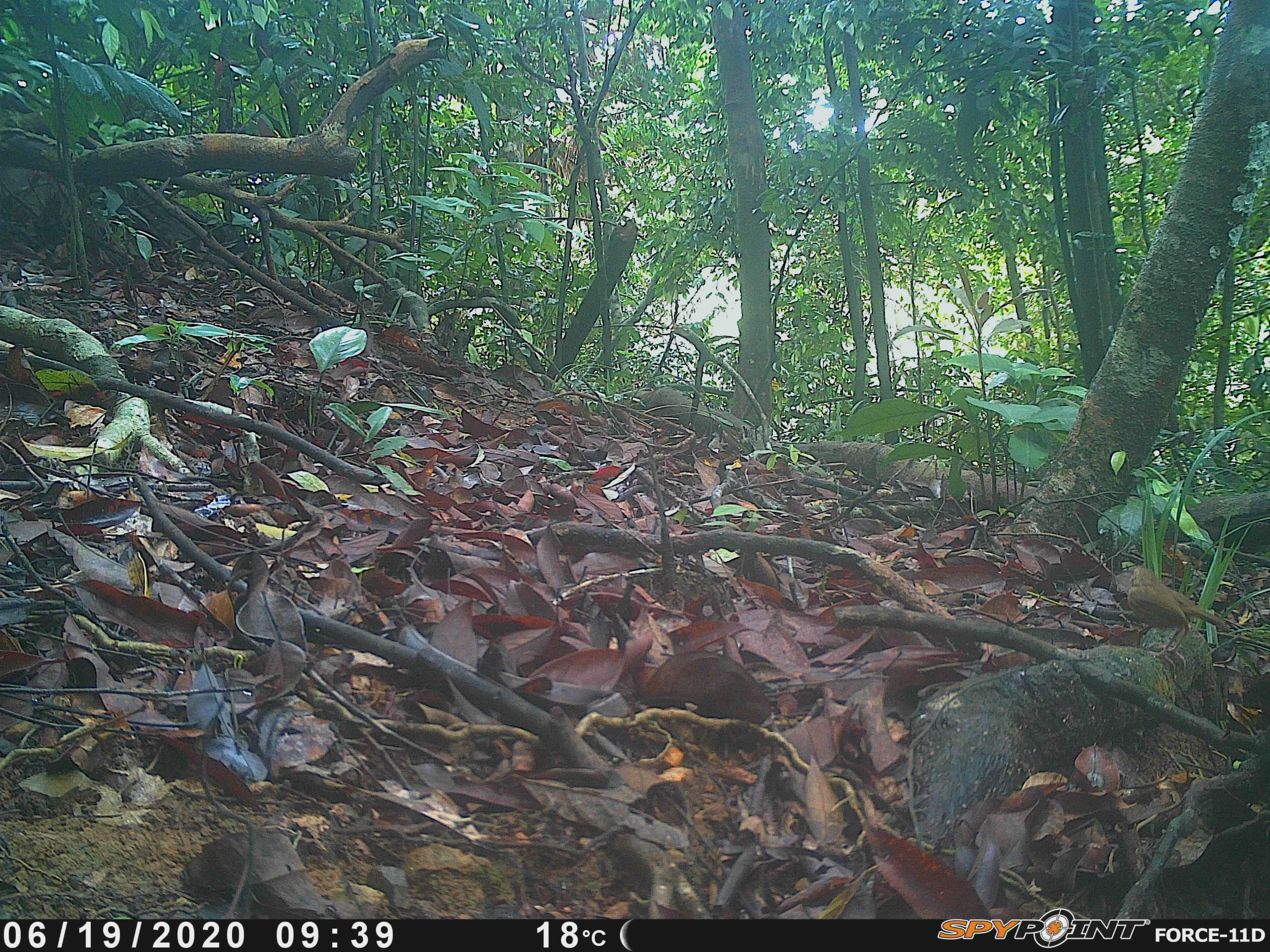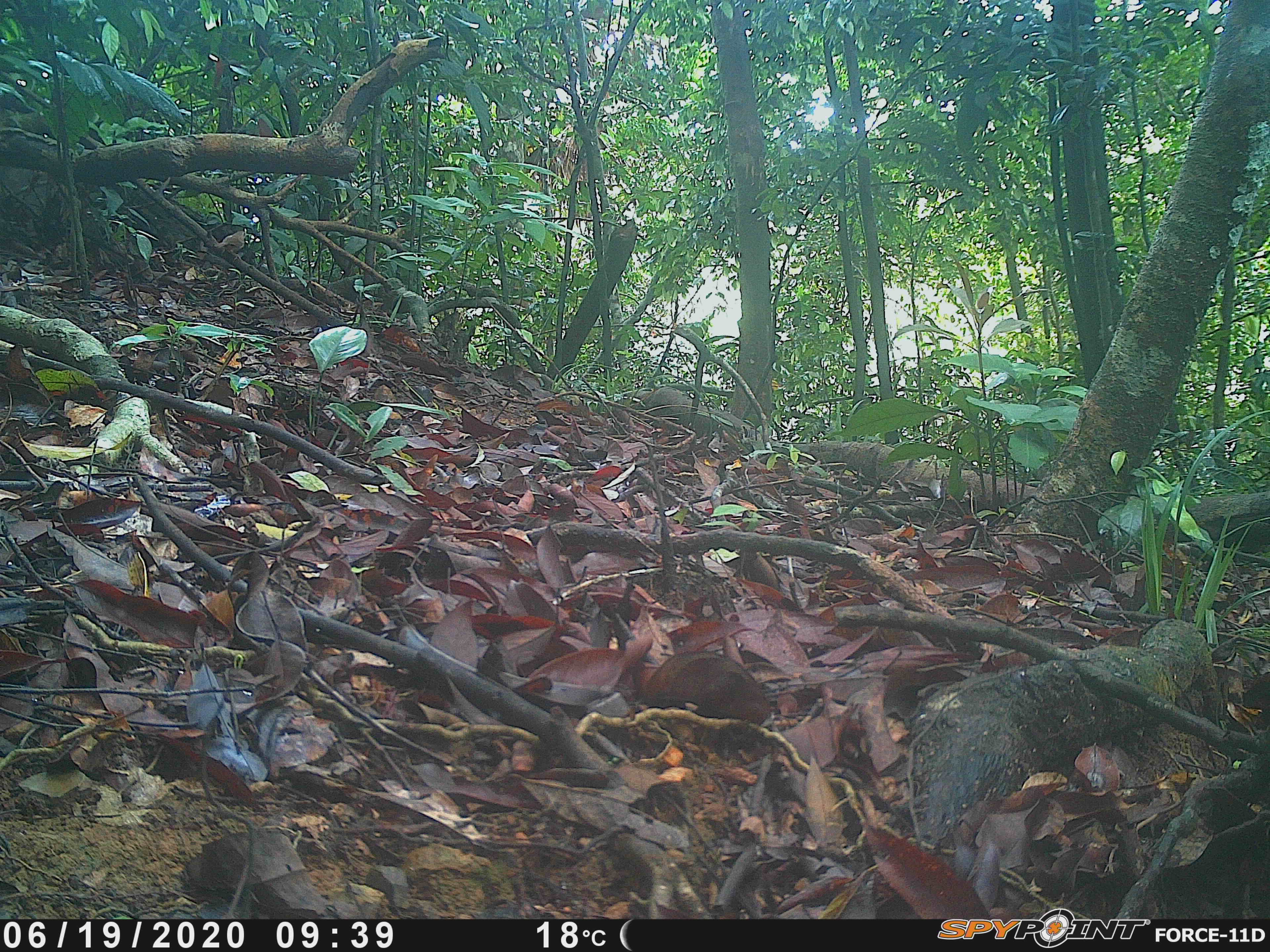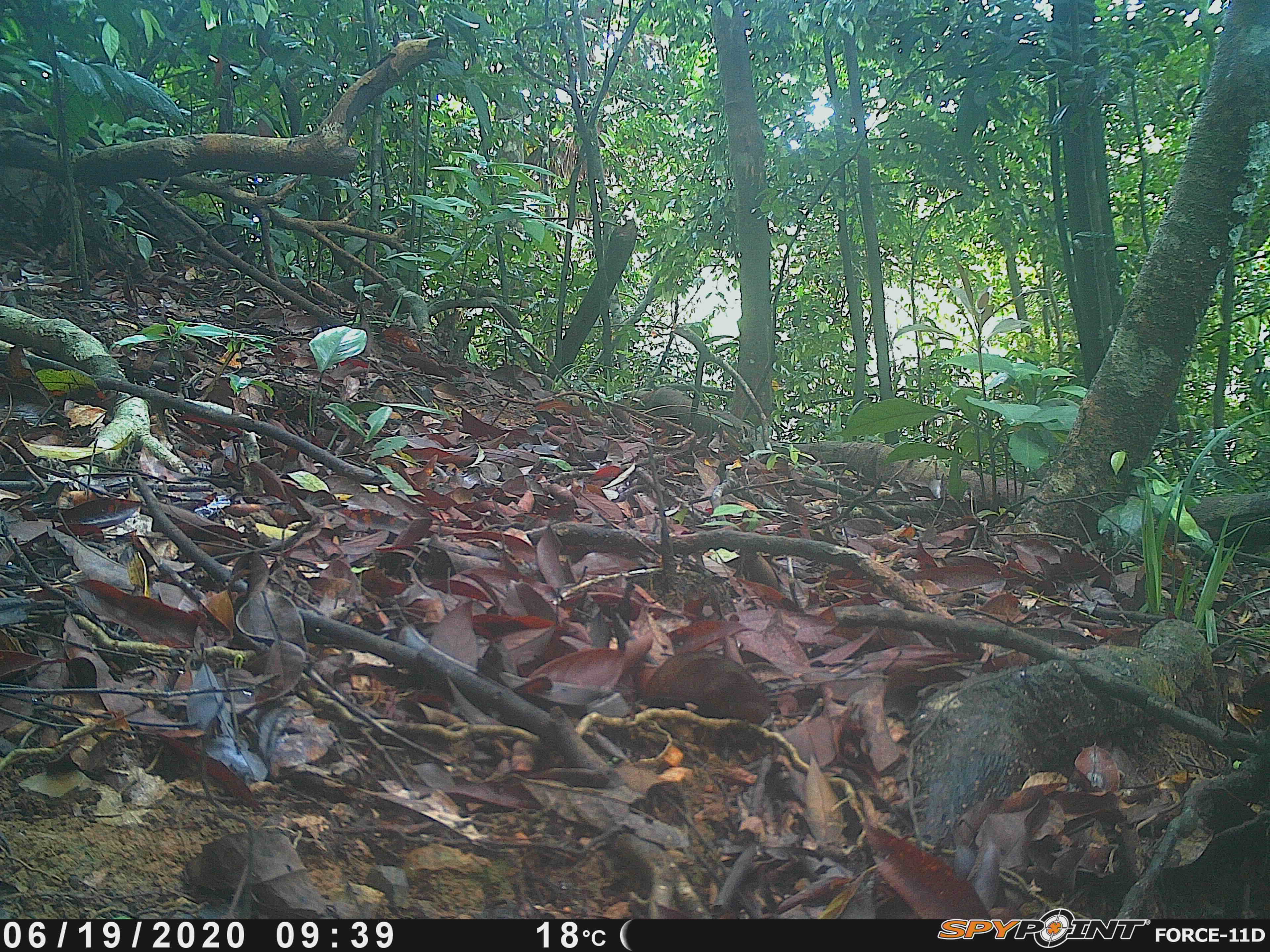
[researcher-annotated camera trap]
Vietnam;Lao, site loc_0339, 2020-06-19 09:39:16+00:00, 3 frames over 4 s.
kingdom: Animalia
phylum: Chordata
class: Aves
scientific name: Aves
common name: bird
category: unidentified bird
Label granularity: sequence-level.